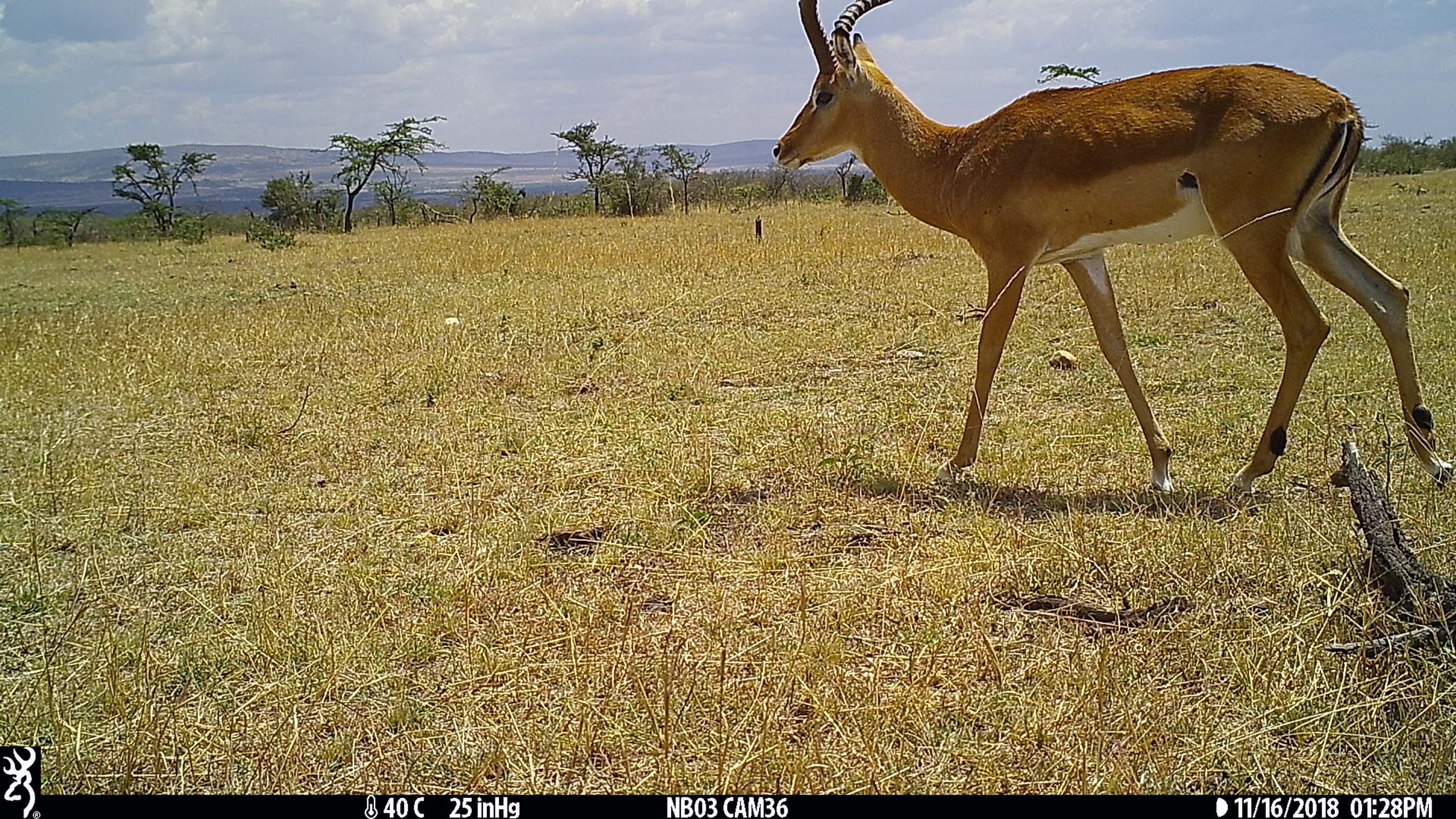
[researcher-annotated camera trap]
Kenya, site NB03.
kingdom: Animalia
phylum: Chordata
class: Mammalia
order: Artiodactyla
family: Bovidae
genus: Aepyceros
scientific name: Aepyceros melampus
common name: impala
Impala (Aepyceros melampus).